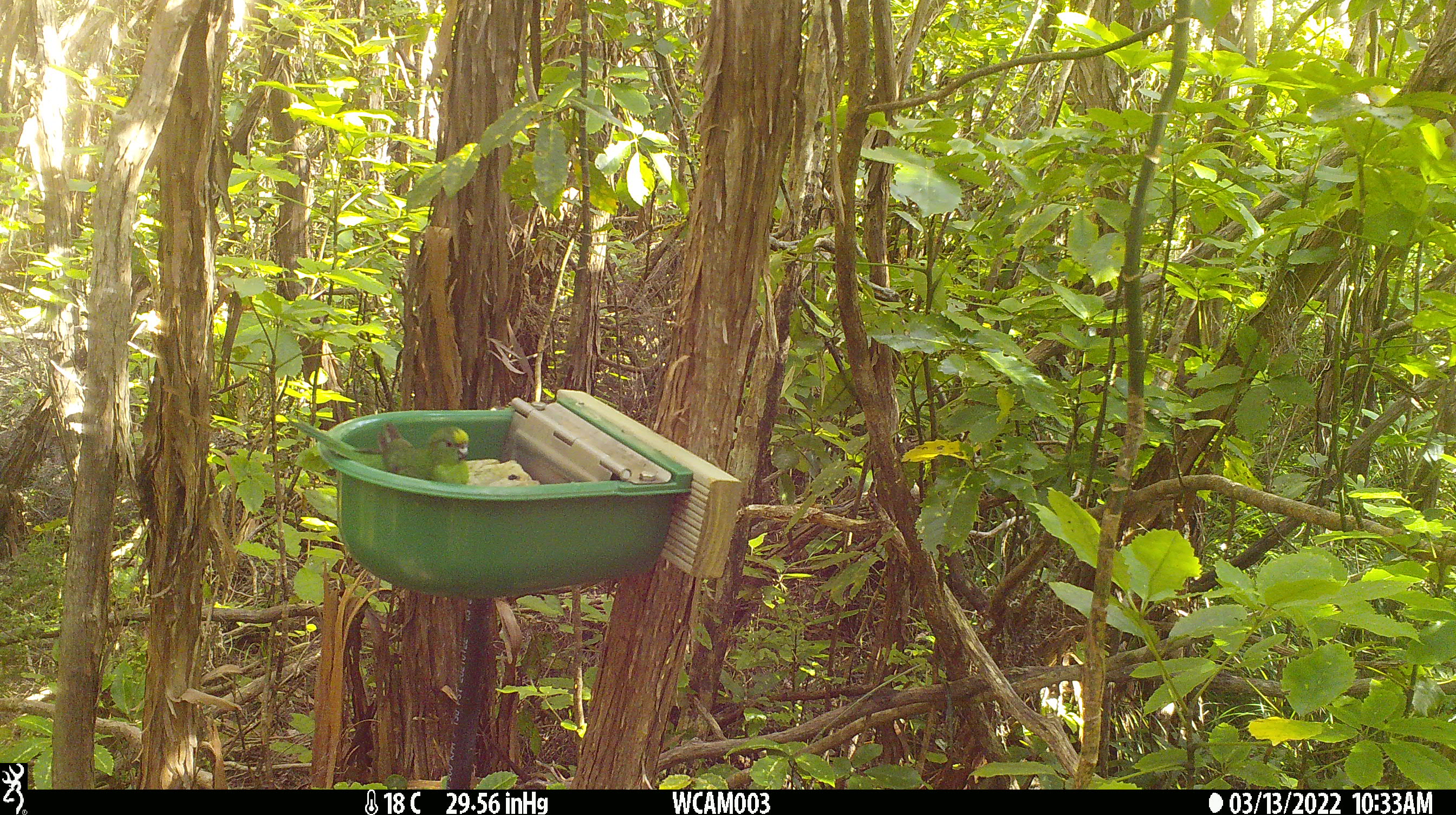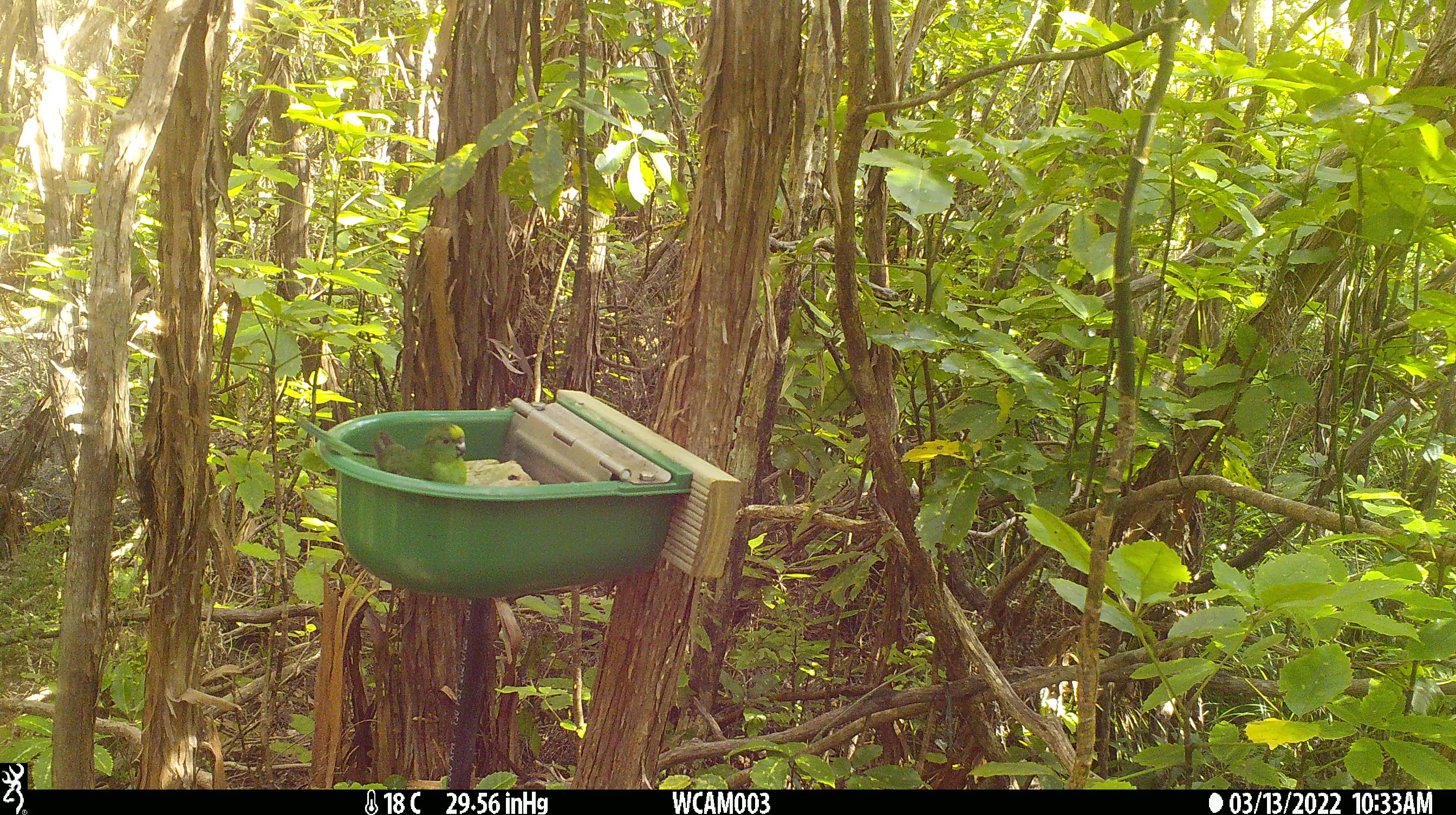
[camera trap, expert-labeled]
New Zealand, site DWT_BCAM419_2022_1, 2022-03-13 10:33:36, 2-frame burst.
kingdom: Animalia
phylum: Chordata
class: Aves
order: Psittaciformes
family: Psittaculidae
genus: Cyanoramphus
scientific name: Cyanoramphus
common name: parakeet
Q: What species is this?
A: Parakeet (Cyanoramphus).